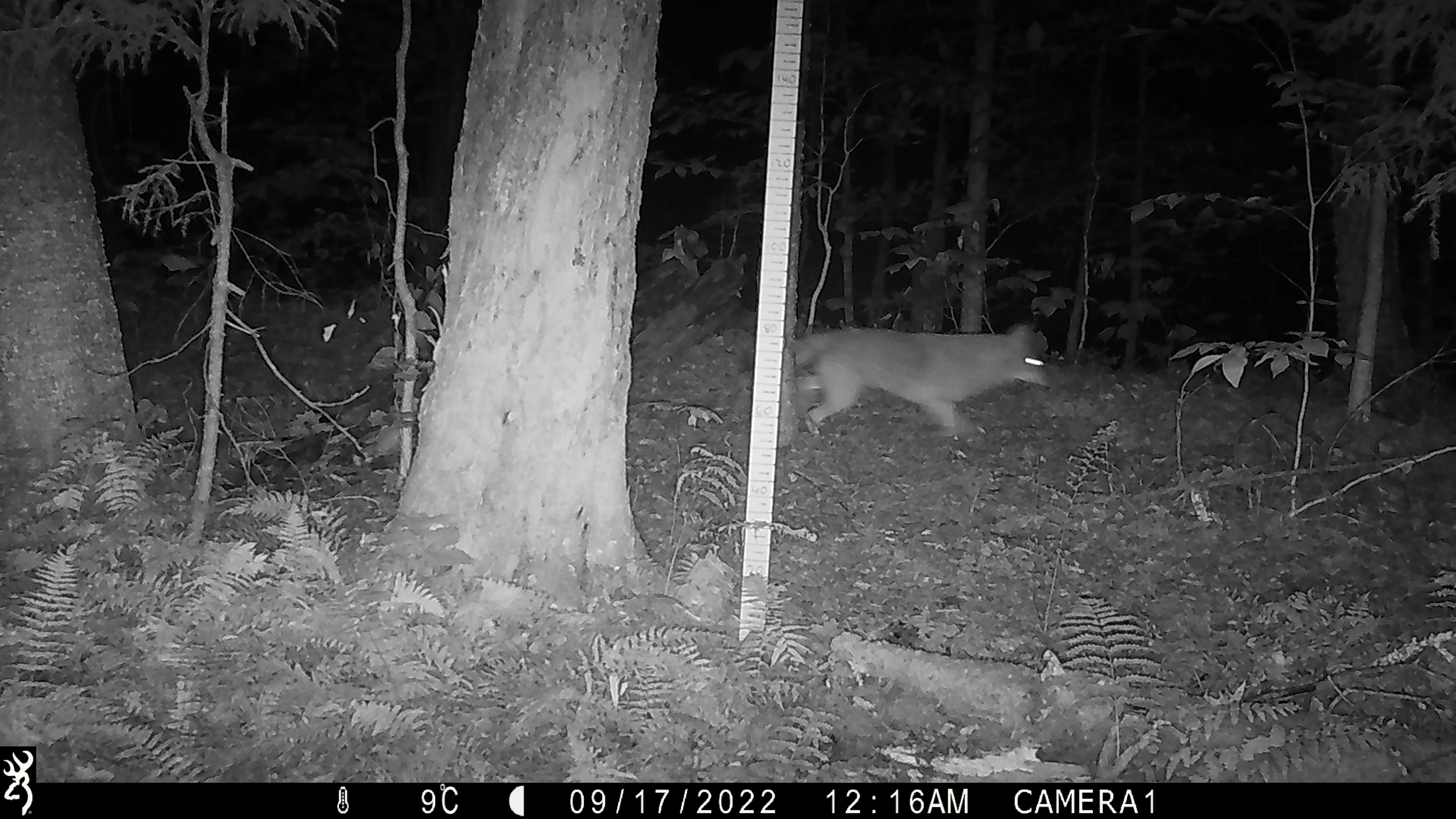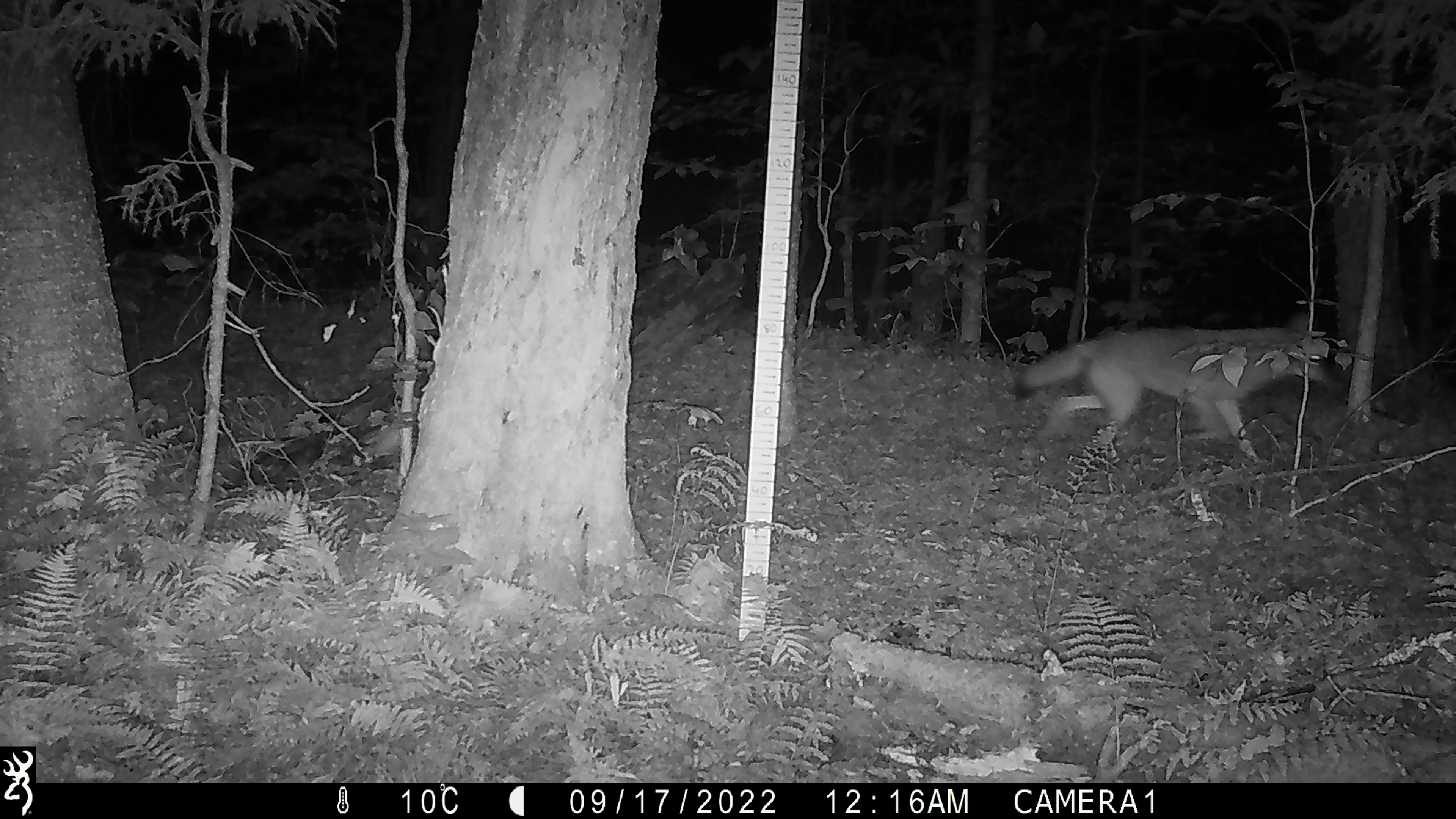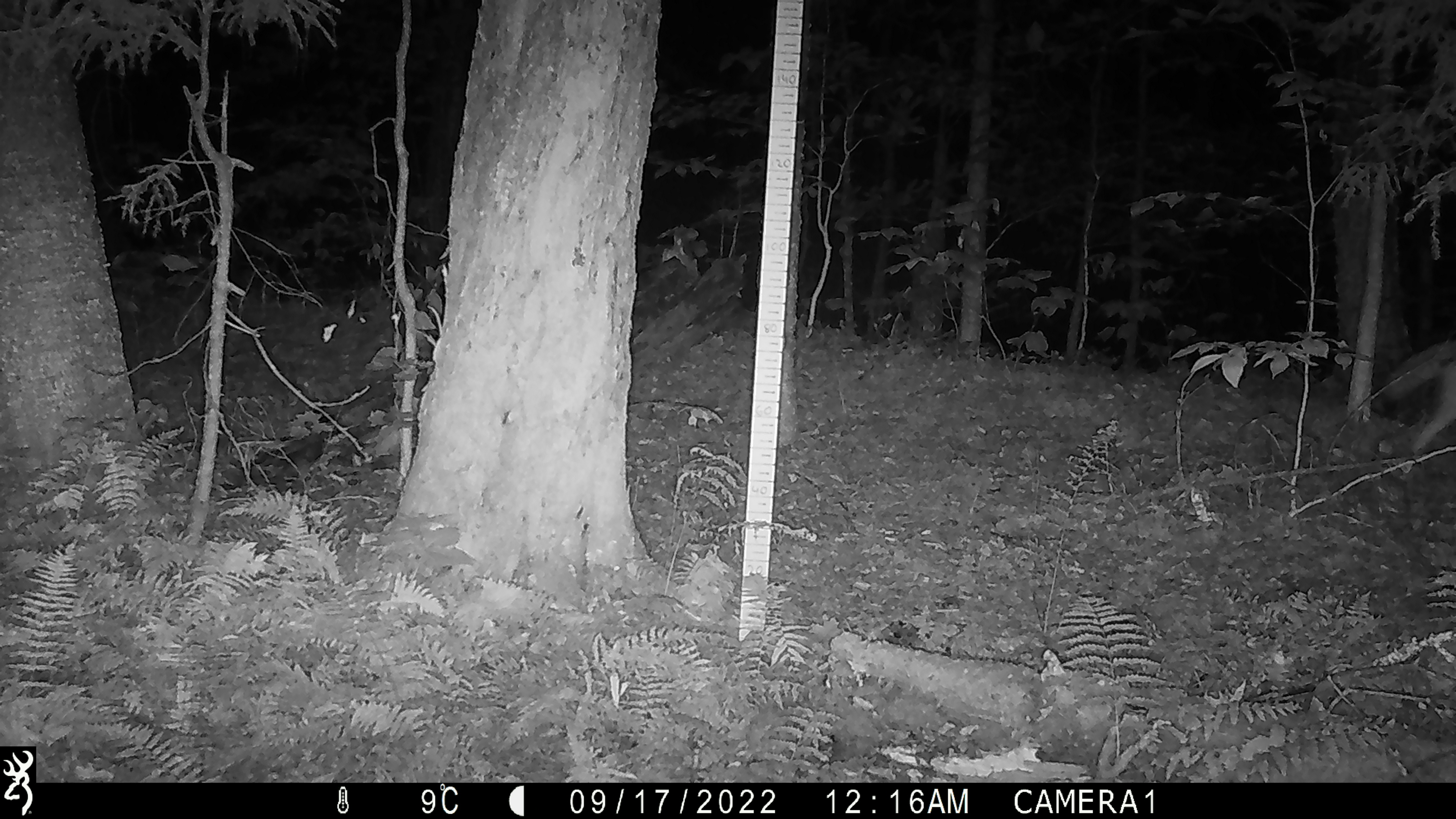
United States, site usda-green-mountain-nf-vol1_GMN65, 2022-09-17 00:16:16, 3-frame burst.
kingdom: Animalia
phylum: Chordata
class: Mammalia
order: Carnivora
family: Canidae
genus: Canis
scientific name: Canis latrans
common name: coyote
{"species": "coyote (Canis latrans)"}